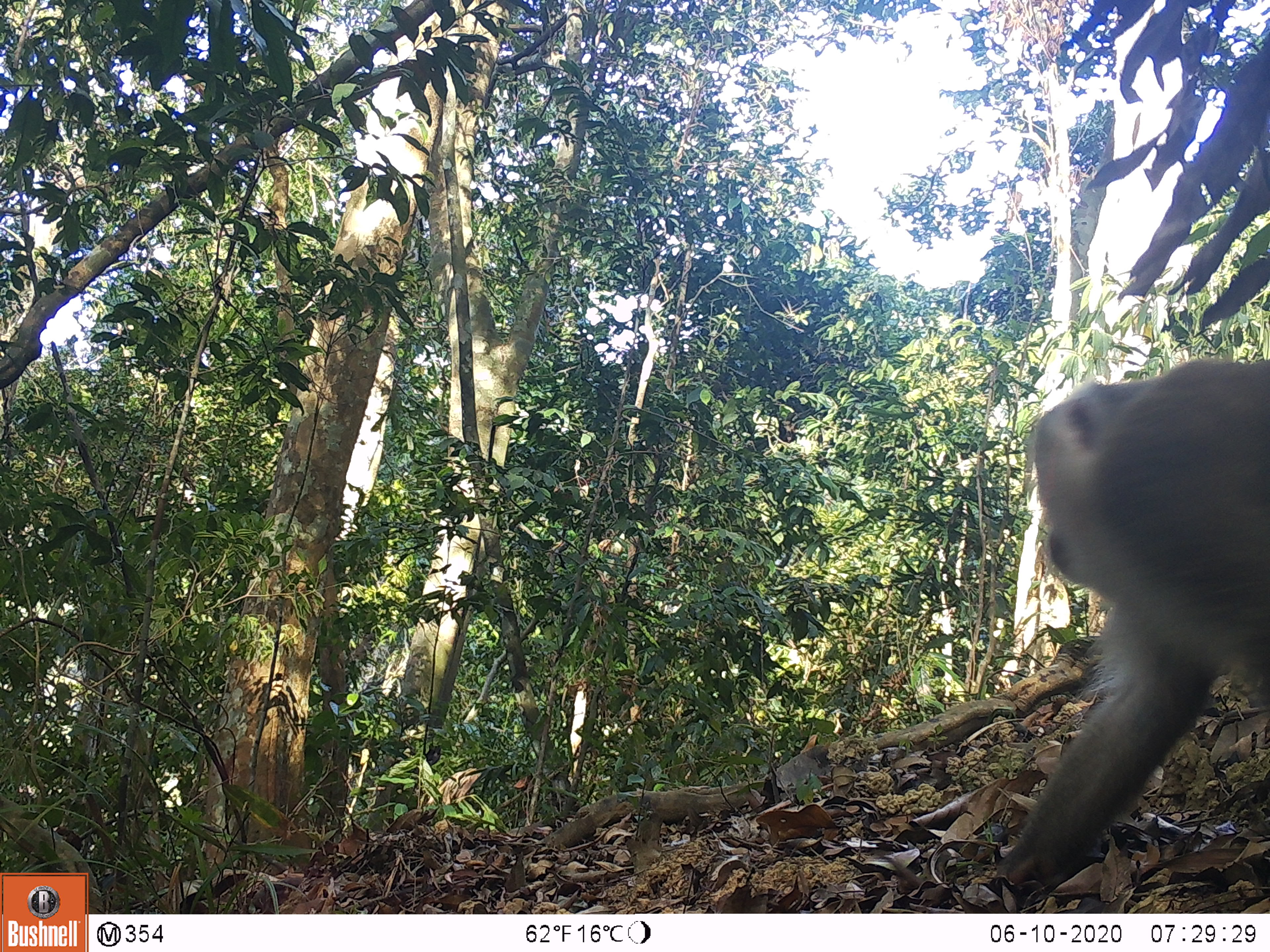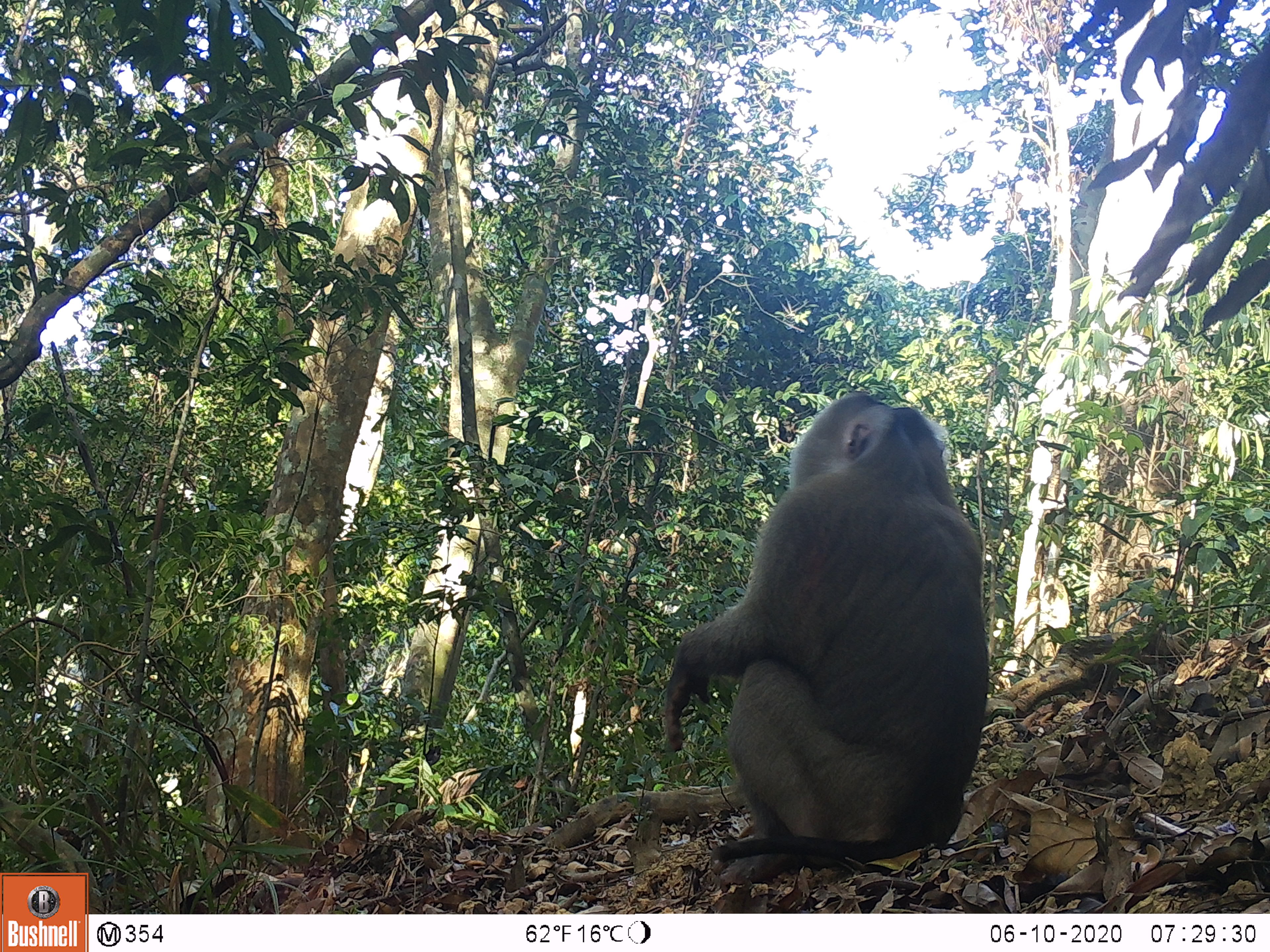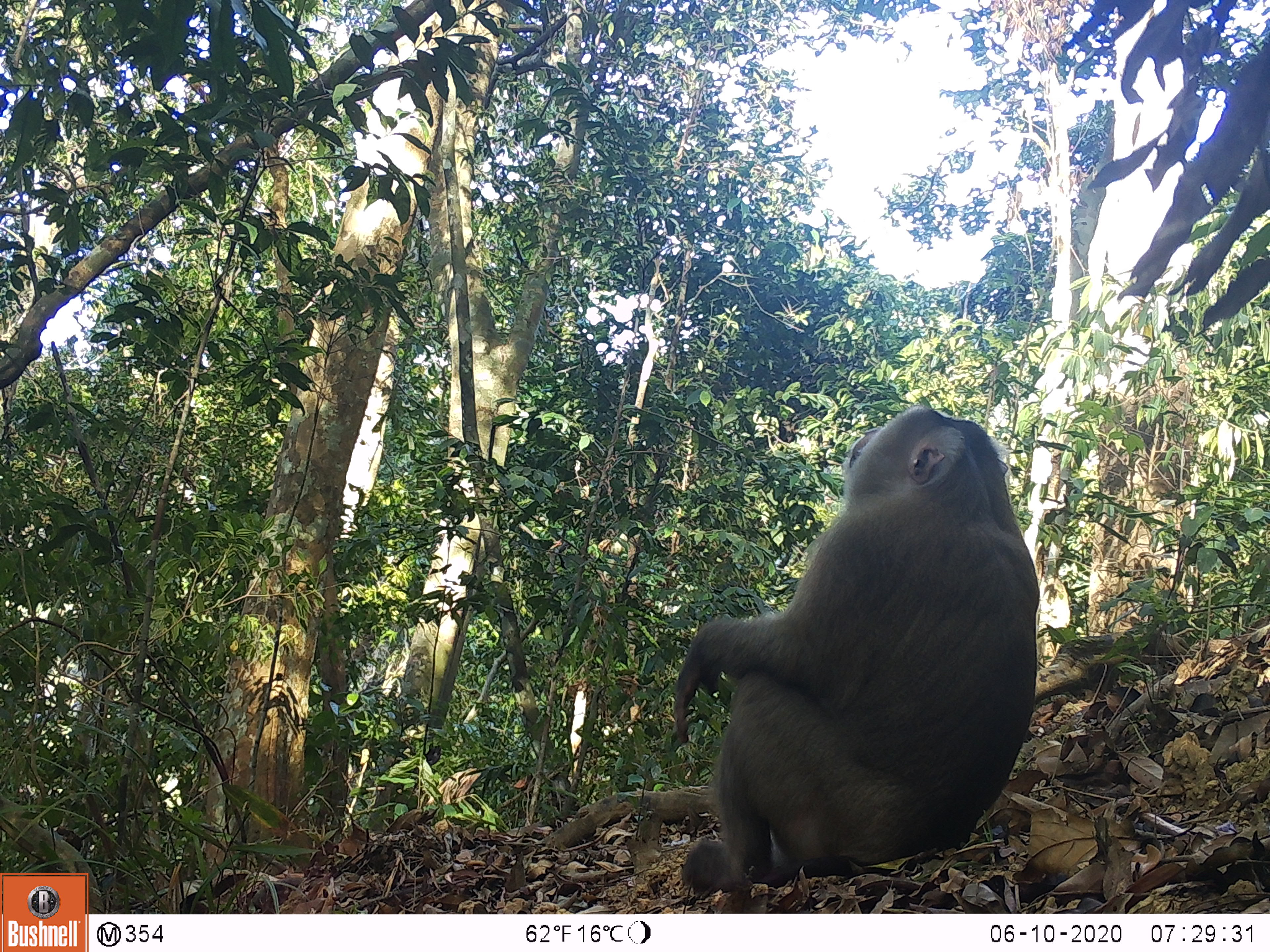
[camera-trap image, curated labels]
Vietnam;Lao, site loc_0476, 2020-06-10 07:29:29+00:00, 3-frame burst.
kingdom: Animalia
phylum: Chordata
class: Mammalia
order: Primates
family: Cercopithecidae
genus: Macaca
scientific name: Macaca nemestrina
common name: pig-tailed macaque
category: pig tailed macaque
Pig tailed macaque (pig-tailed macaque) (Macaca nemestrina). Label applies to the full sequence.